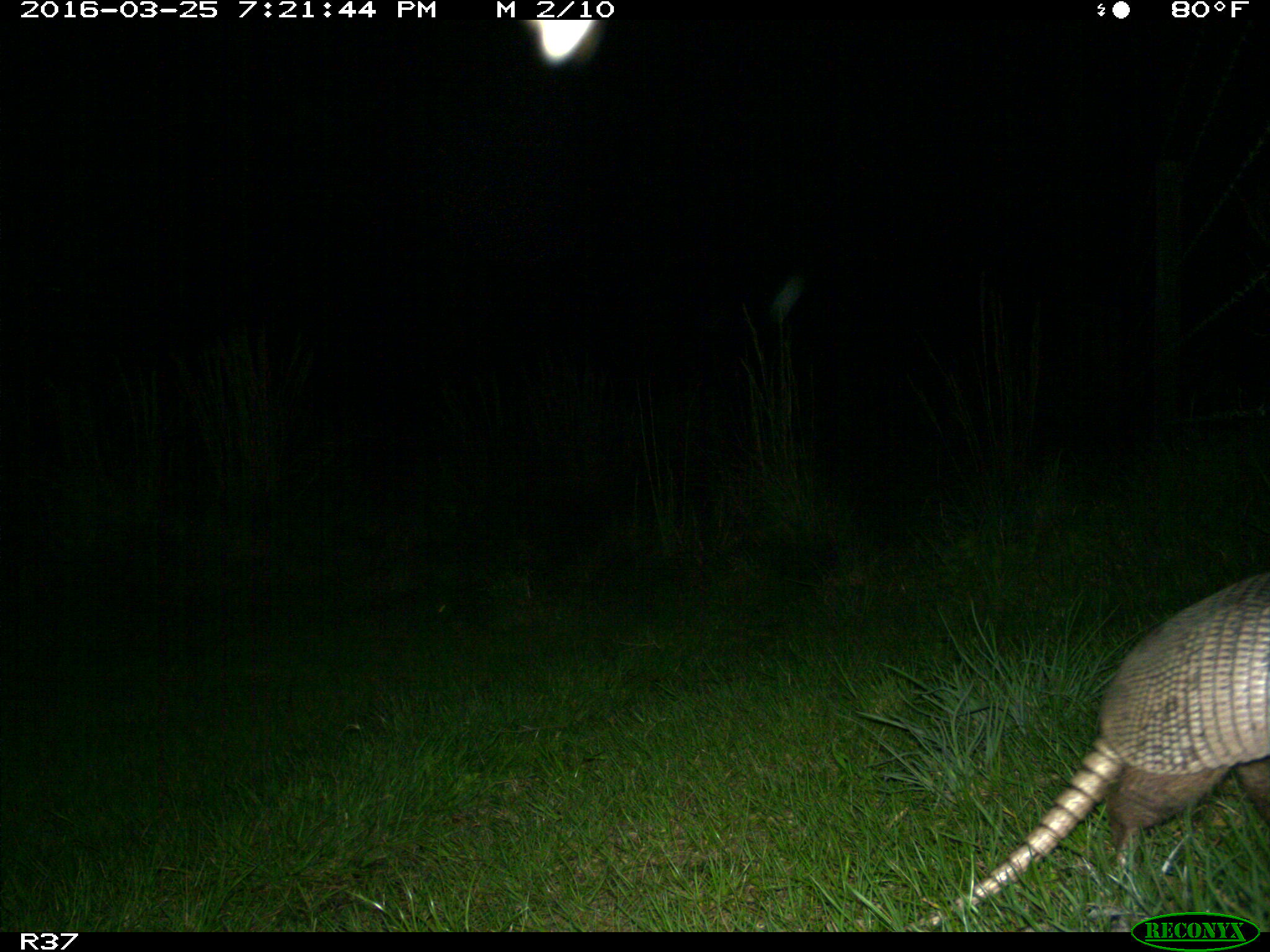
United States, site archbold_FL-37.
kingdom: Animalia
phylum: Chordata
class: Mammalia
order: Cingulata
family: Dasypodidae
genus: Dasypus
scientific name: Dasypus novemcinctus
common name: nine-banded armadillo